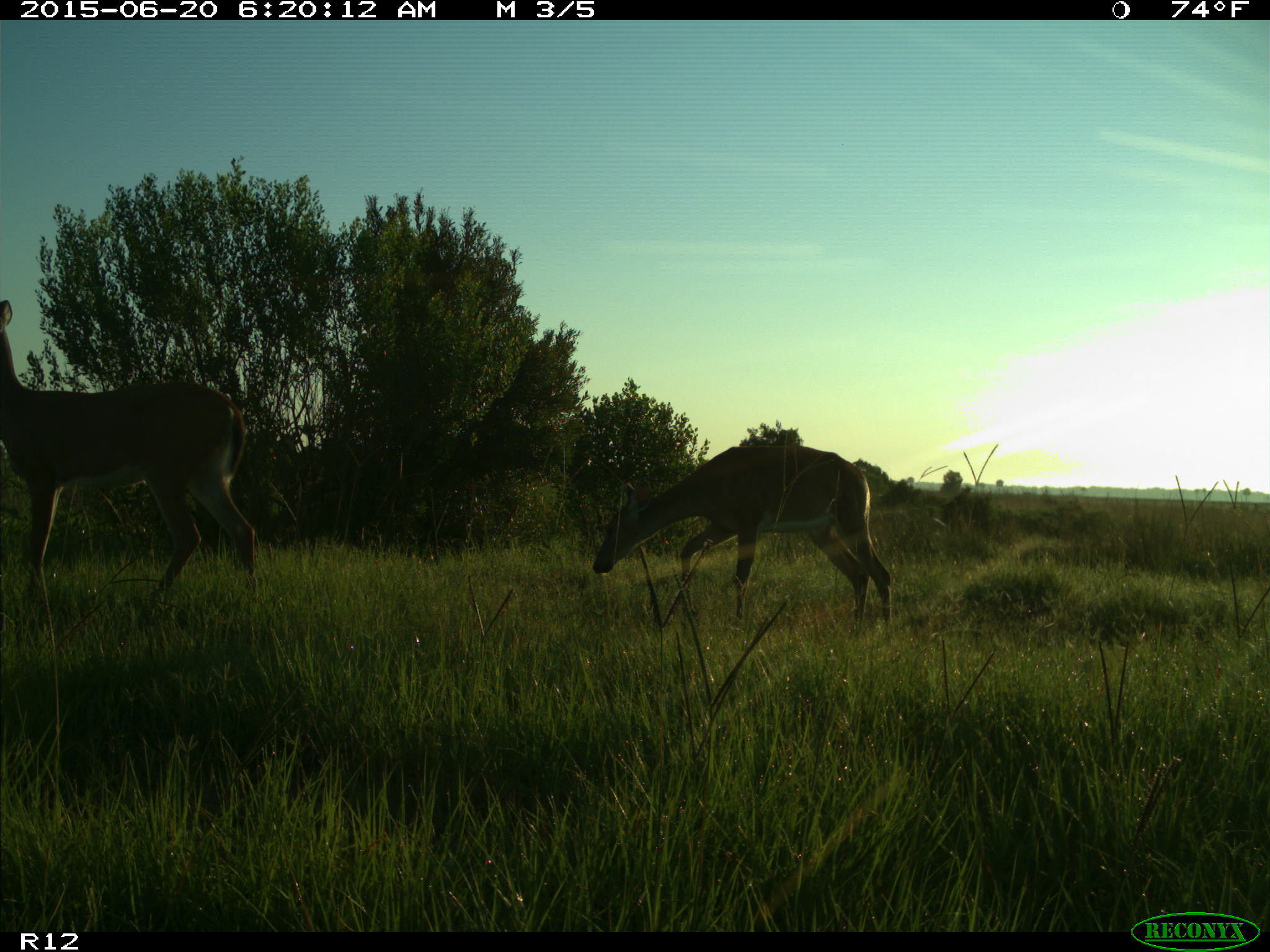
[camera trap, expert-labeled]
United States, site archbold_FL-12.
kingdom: Animalia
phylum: Chordata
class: Mammalia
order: Artiodactyla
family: Cervidae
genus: Odocoileus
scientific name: Odocoileus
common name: deer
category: unidentified deer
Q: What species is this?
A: Unidentified deer (deer) (Odocoileus).